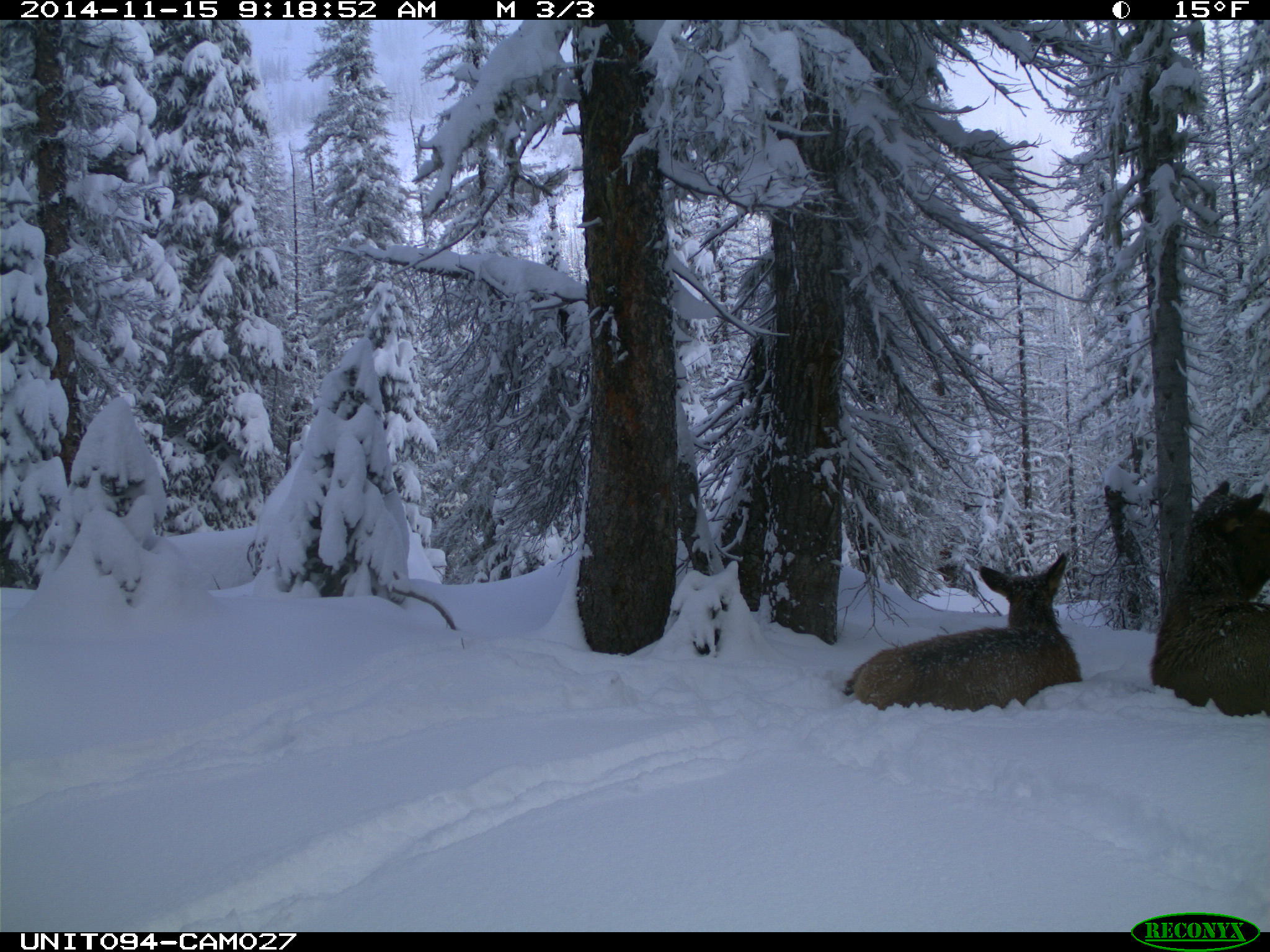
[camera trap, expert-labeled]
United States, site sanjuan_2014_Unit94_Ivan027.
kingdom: Animalia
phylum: Chordata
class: Mammalia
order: Artiodactyla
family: Cervidae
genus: Cervus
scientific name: Cervus elaphus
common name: red deer